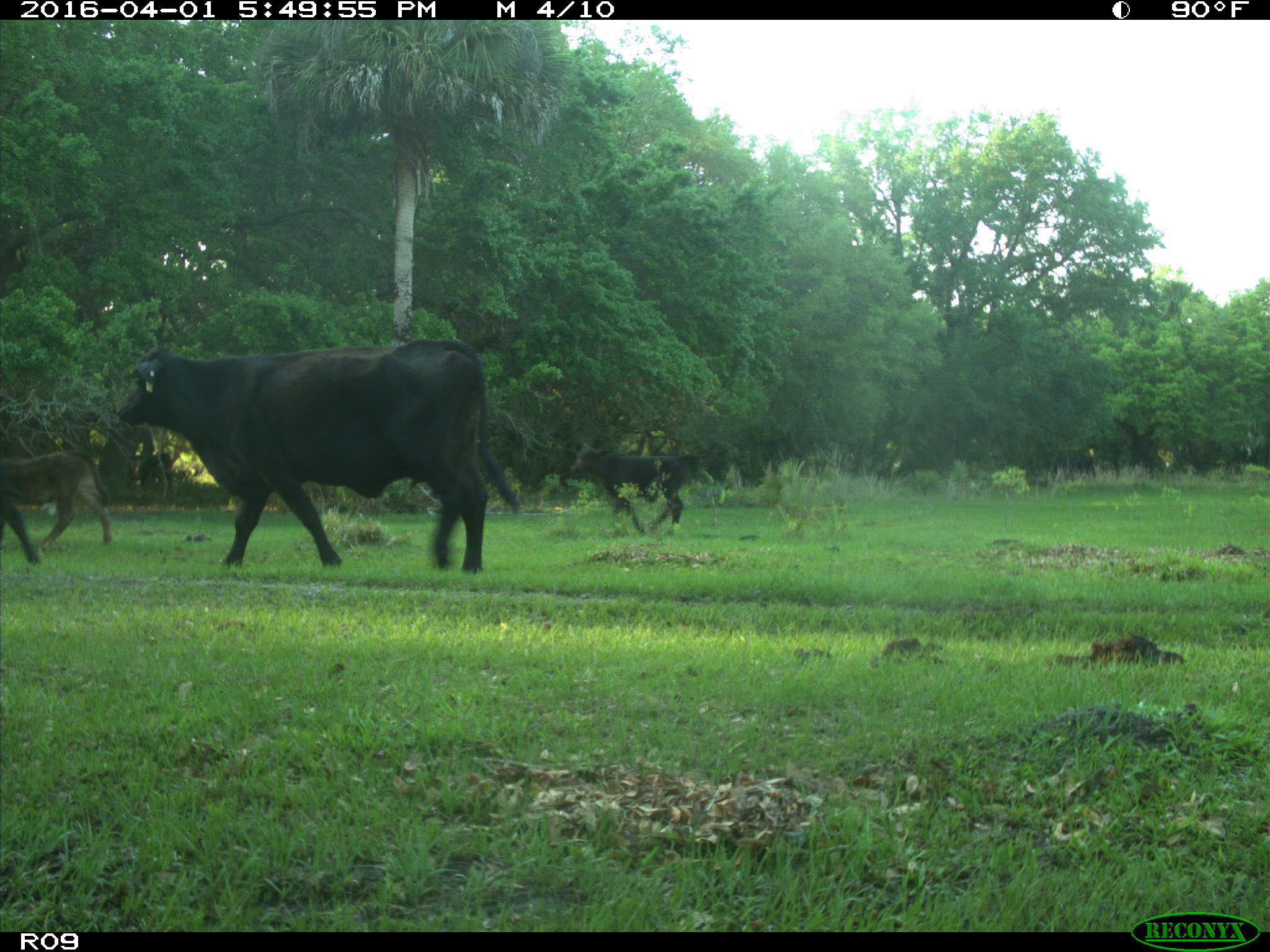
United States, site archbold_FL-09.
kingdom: Animalia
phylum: Chordata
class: Mammalia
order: Artiodactyla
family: Bovidae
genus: Bos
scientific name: Bos taurus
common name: domestic cow